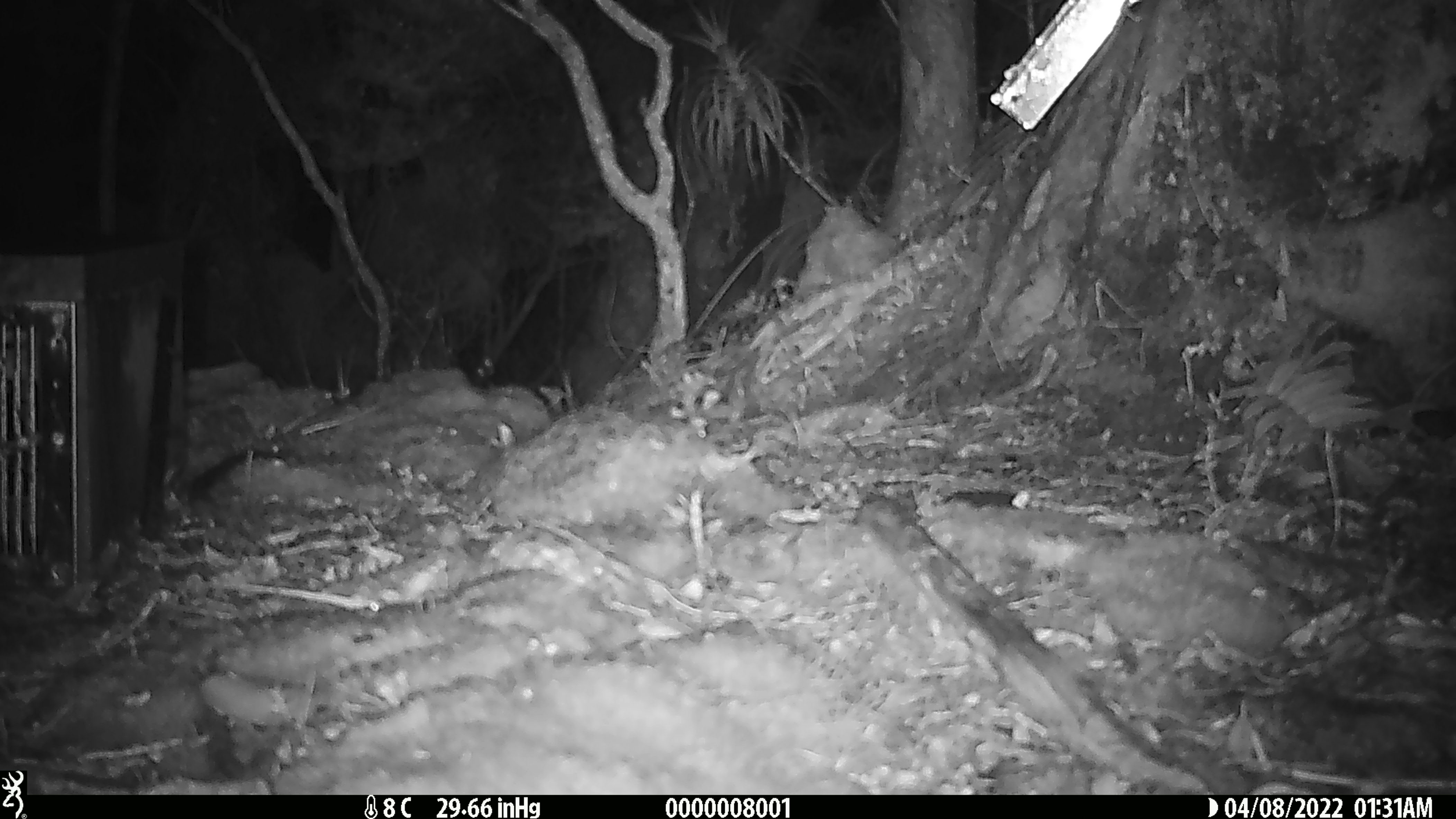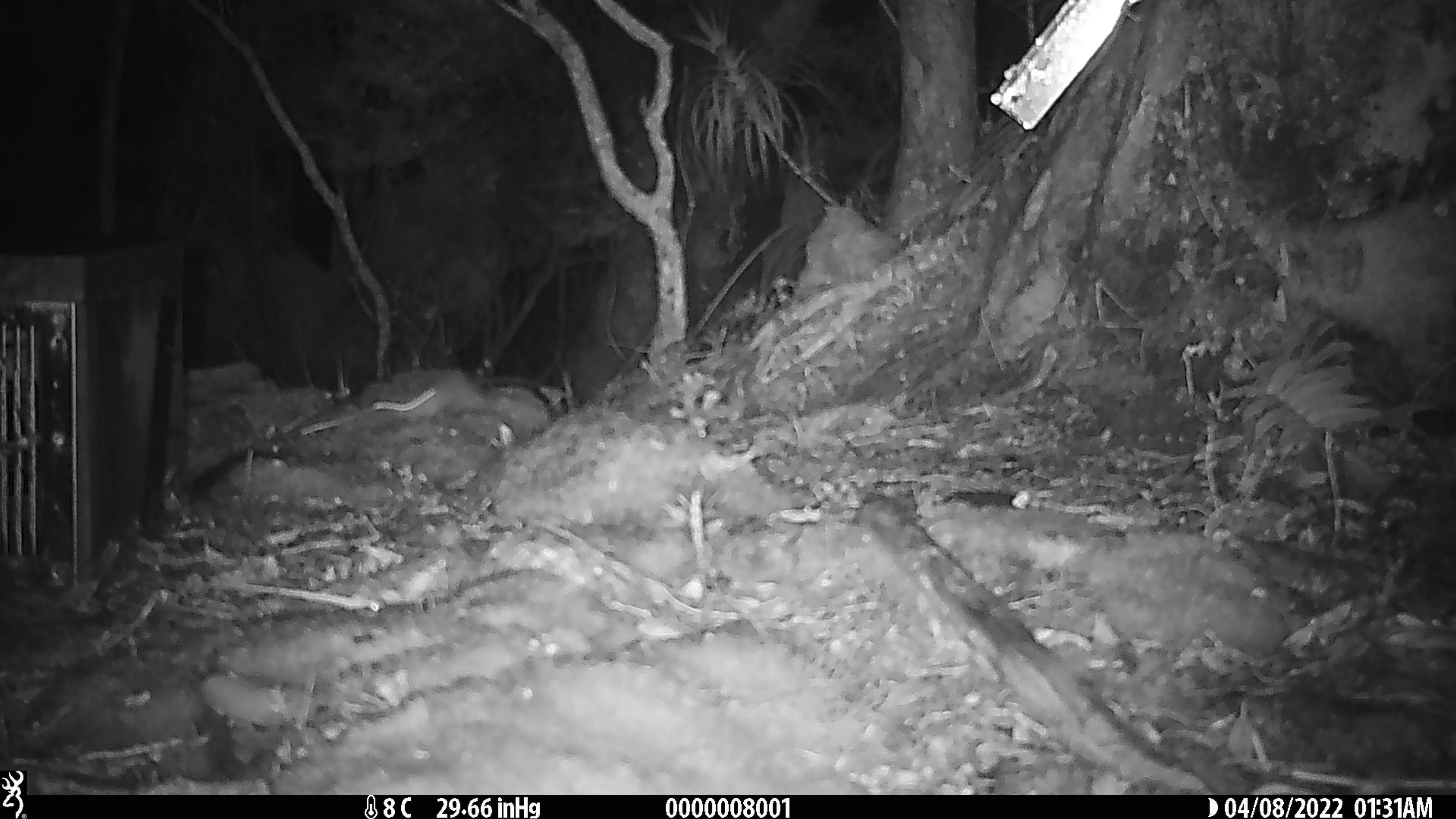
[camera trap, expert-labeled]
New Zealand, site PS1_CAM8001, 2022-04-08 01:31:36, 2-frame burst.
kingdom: Animalia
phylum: Chordata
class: Mammalia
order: Rodentia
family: Muridae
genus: Mus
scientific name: Mus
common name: mouse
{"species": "mouse (Mus)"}